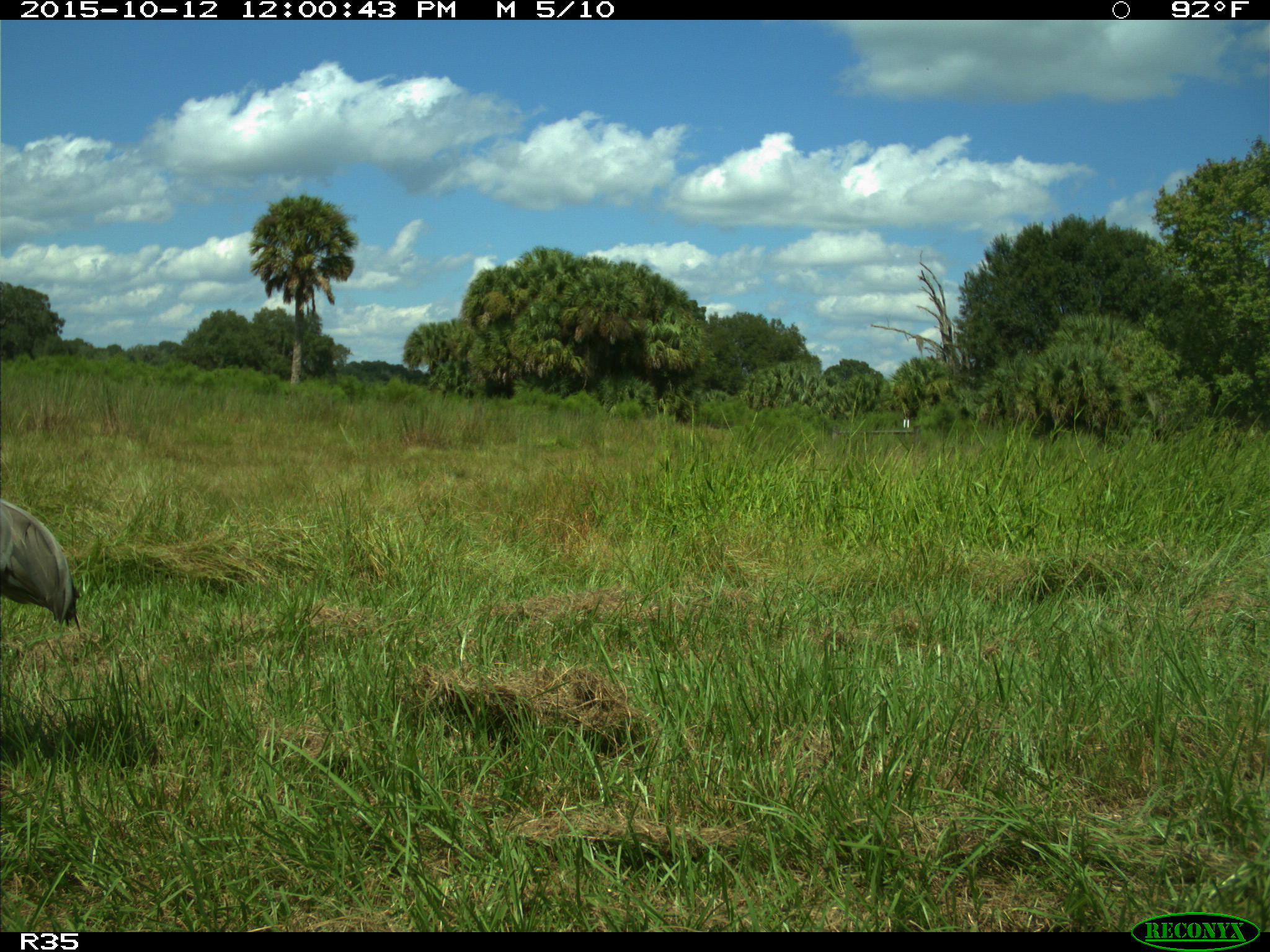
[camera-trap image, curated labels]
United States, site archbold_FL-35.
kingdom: Animalia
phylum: Chordata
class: Aves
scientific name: Aves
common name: birds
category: unidentified bird